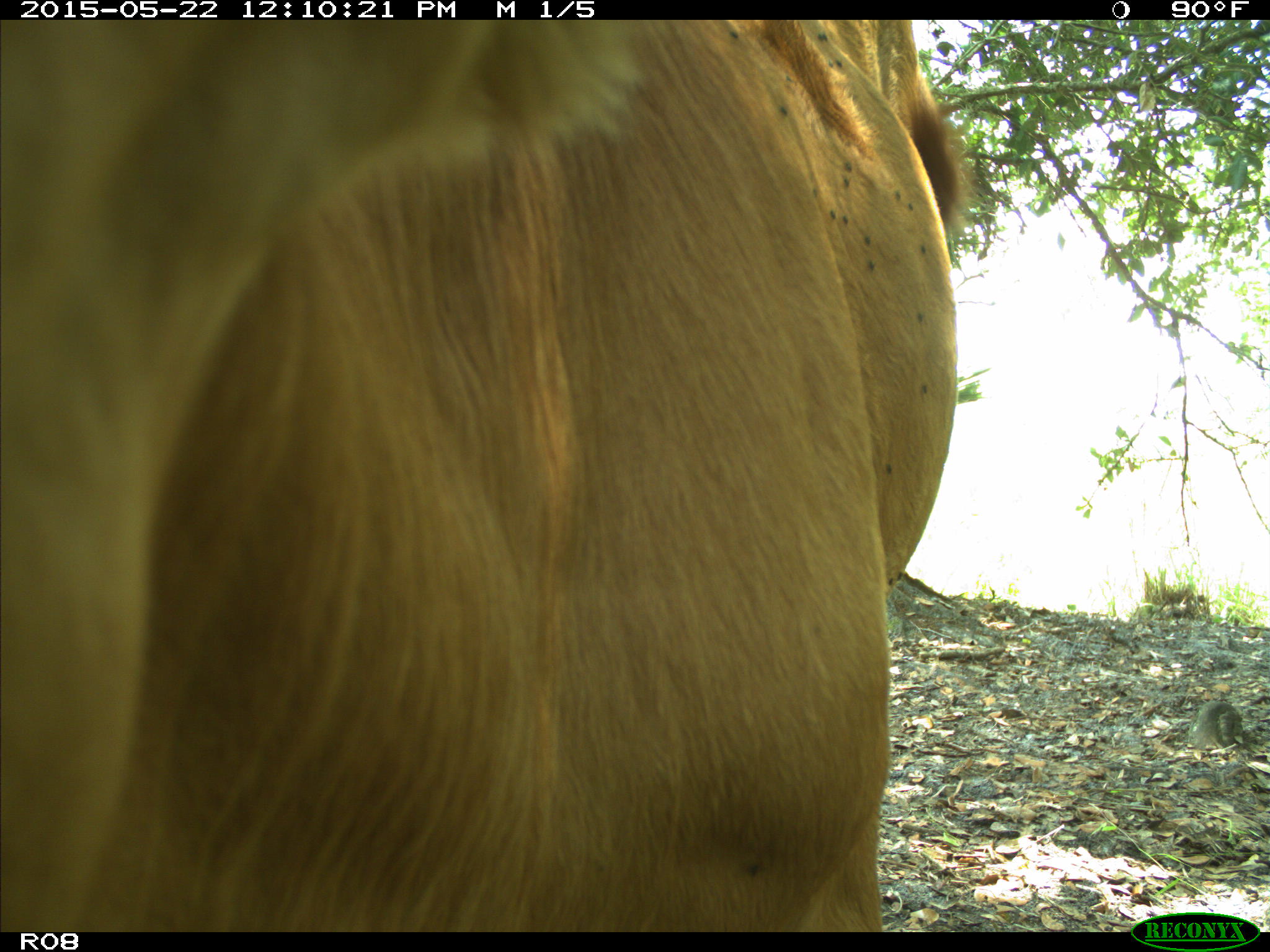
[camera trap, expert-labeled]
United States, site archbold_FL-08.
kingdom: Animalia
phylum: Chordata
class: Mammalia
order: Artiodactyla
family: Bovidae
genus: Bos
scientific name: Bos taurus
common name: domestic cow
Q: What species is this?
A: Bos taurus (domestic cow).